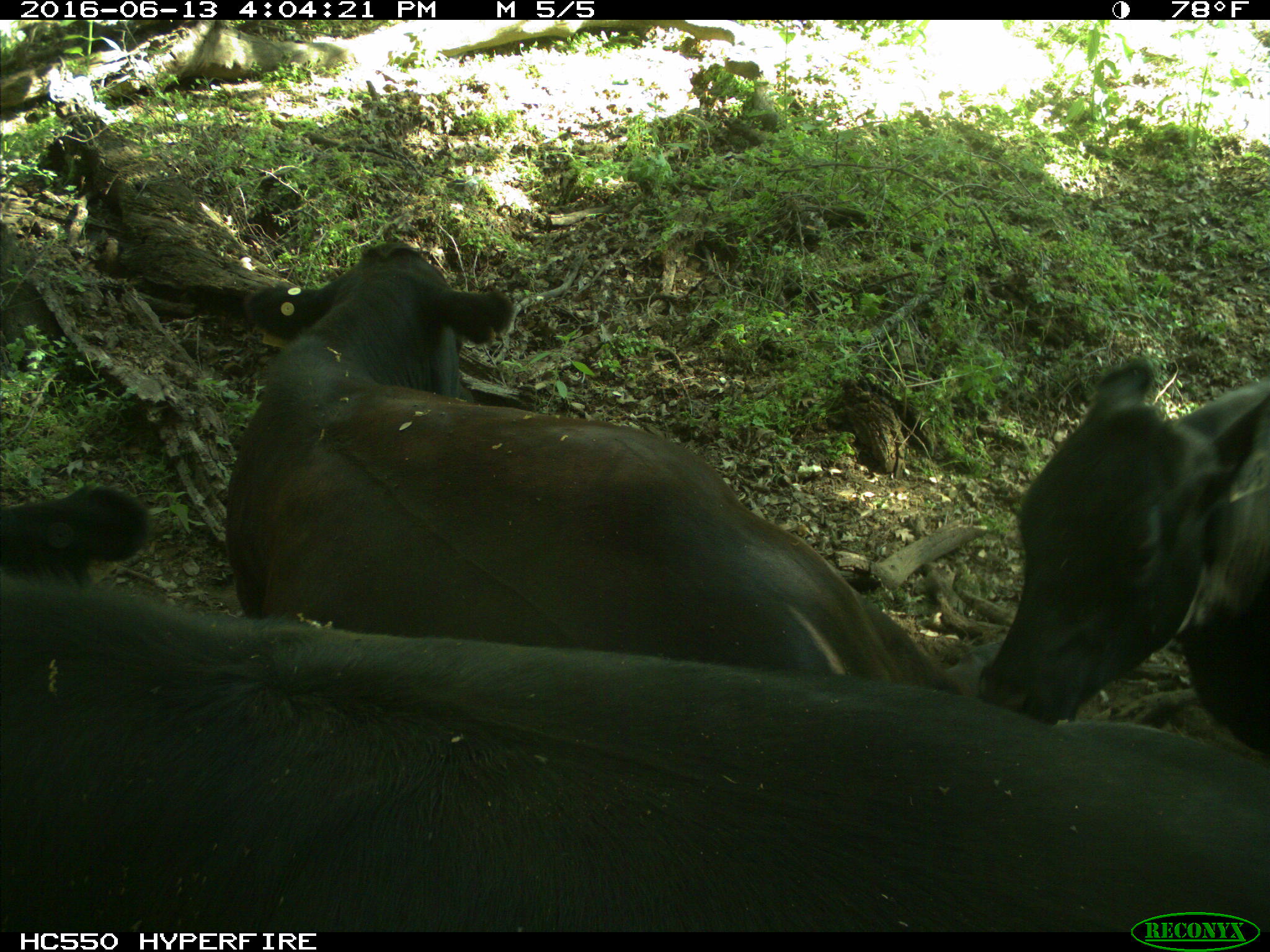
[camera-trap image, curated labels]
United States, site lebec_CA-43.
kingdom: Animalia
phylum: Chordata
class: Mammalia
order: Artiodactyla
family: Bovidae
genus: Bos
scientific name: Bos taurus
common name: domestic cow